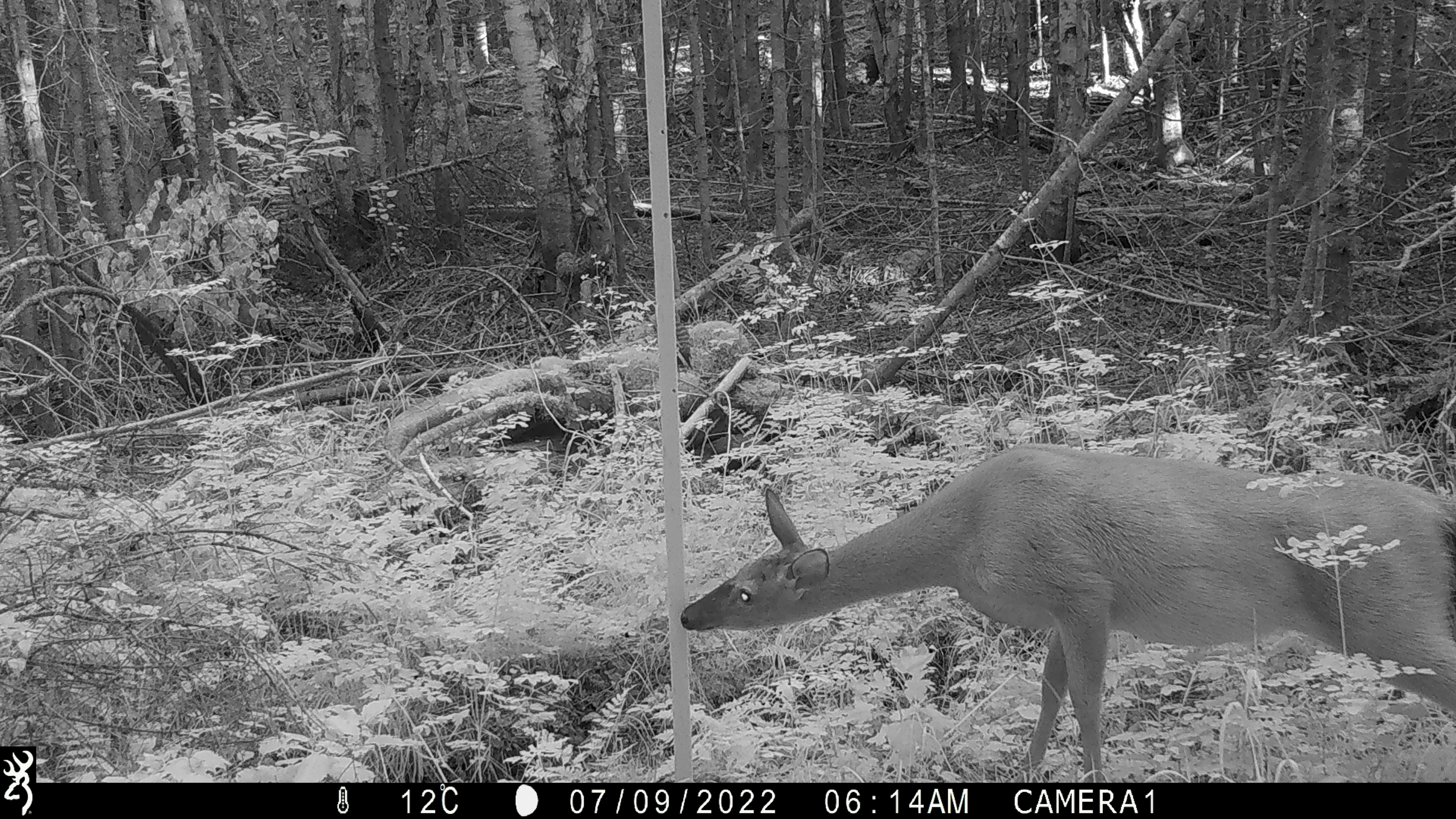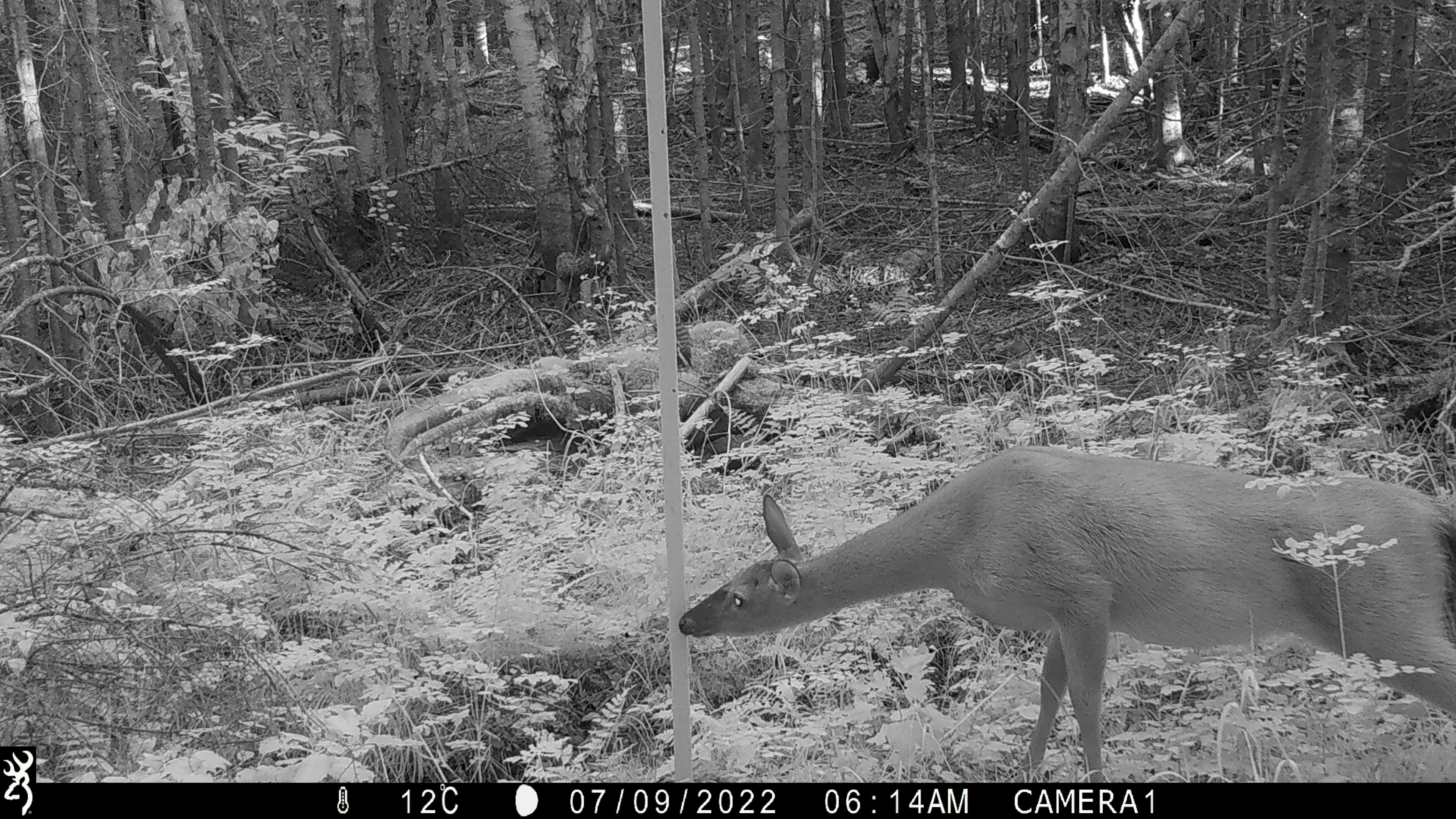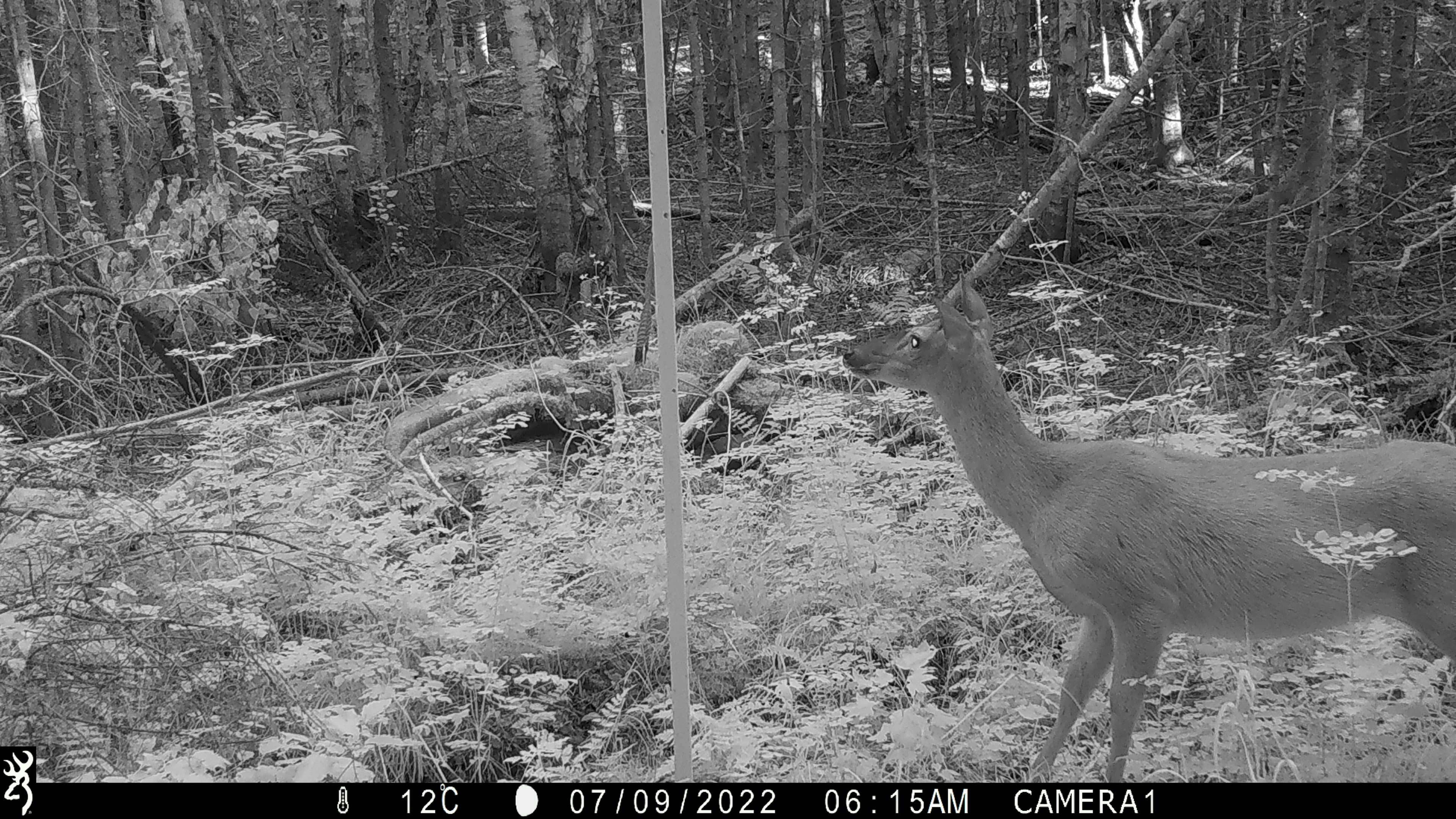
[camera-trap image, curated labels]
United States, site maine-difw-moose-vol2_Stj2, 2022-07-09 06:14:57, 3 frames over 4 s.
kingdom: Animalia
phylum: Chordata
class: Mammalia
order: Artiodactyla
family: Cervidae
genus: Odocoileus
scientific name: Odocoileus virginianus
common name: white-tailed deer